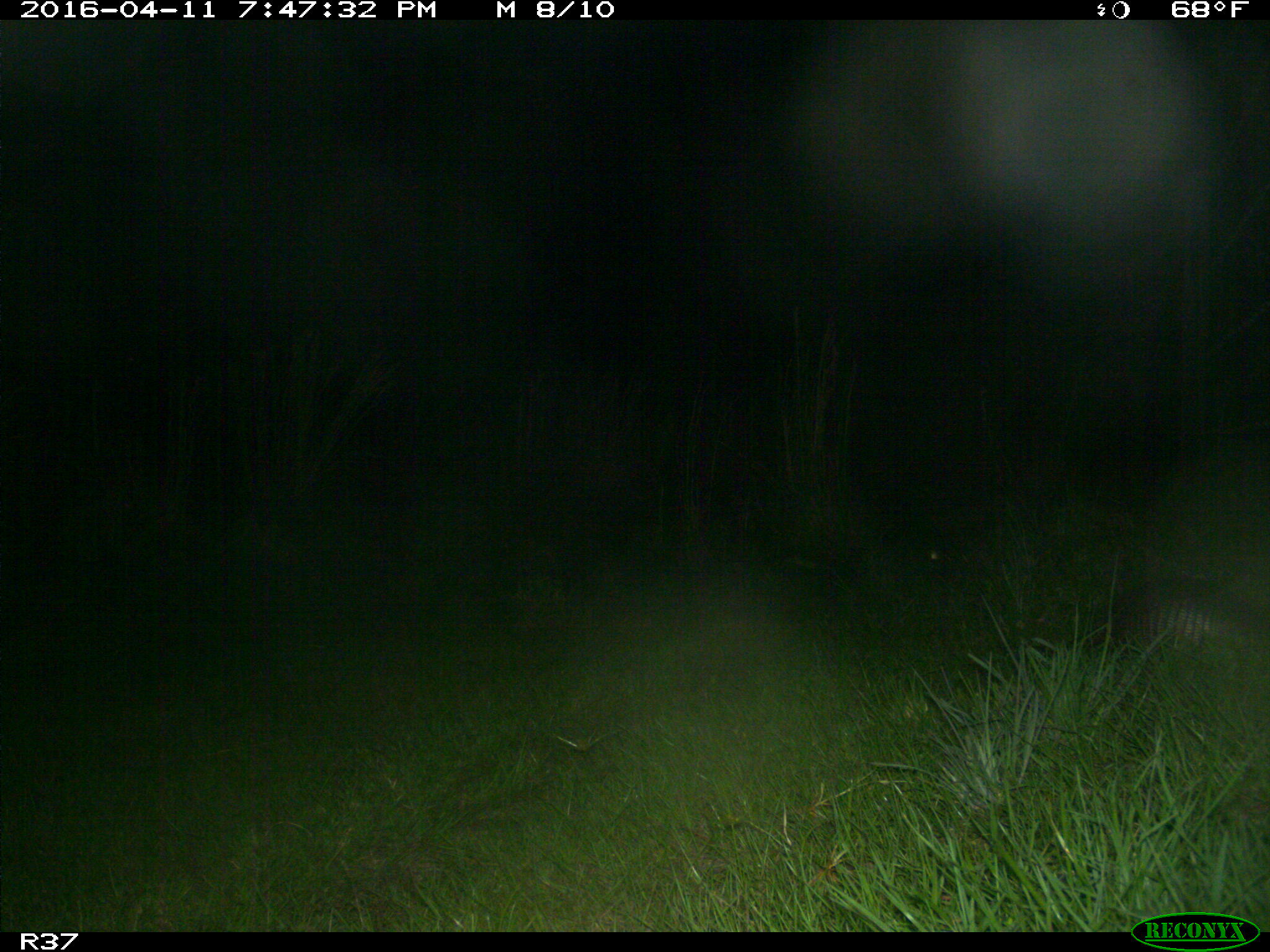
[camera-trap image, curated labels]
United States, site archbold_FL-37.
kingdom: Animalia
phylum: Chordata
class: Mammalia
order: Cingulata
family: Dasypodidae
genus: Dasypus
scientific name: Dasypus novemcinctus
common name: nine-banded armadillo